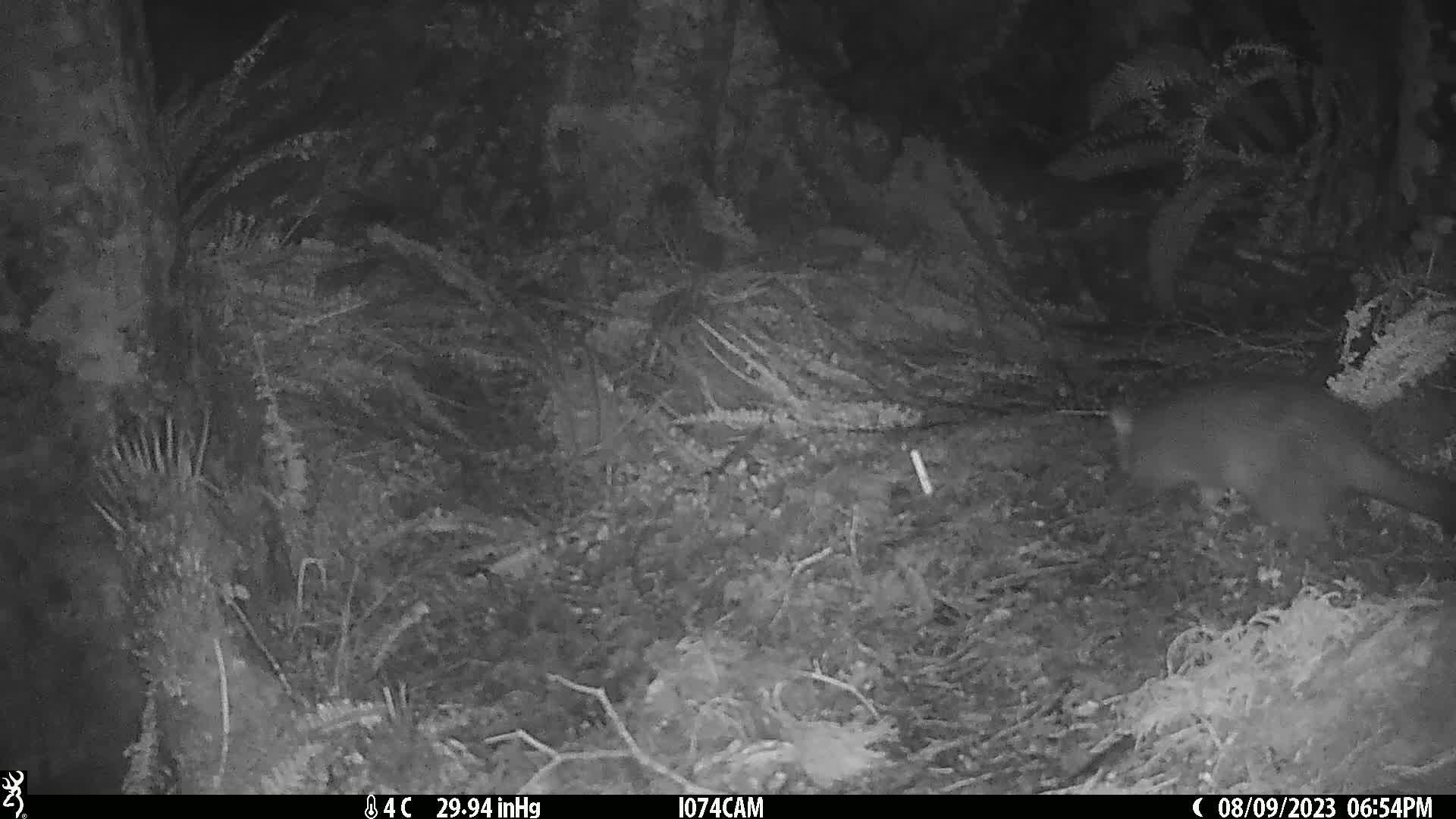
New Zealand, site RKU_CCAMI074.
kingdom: Animalia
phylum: Chordata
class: Mammalia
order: Diprotodontia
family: Phalangeridae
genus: Trichosurus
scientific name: Trichosurus vulpecula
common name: common brushtail possum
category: possum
Possum (common brushtail possum) (Trichosurus vulpecula).